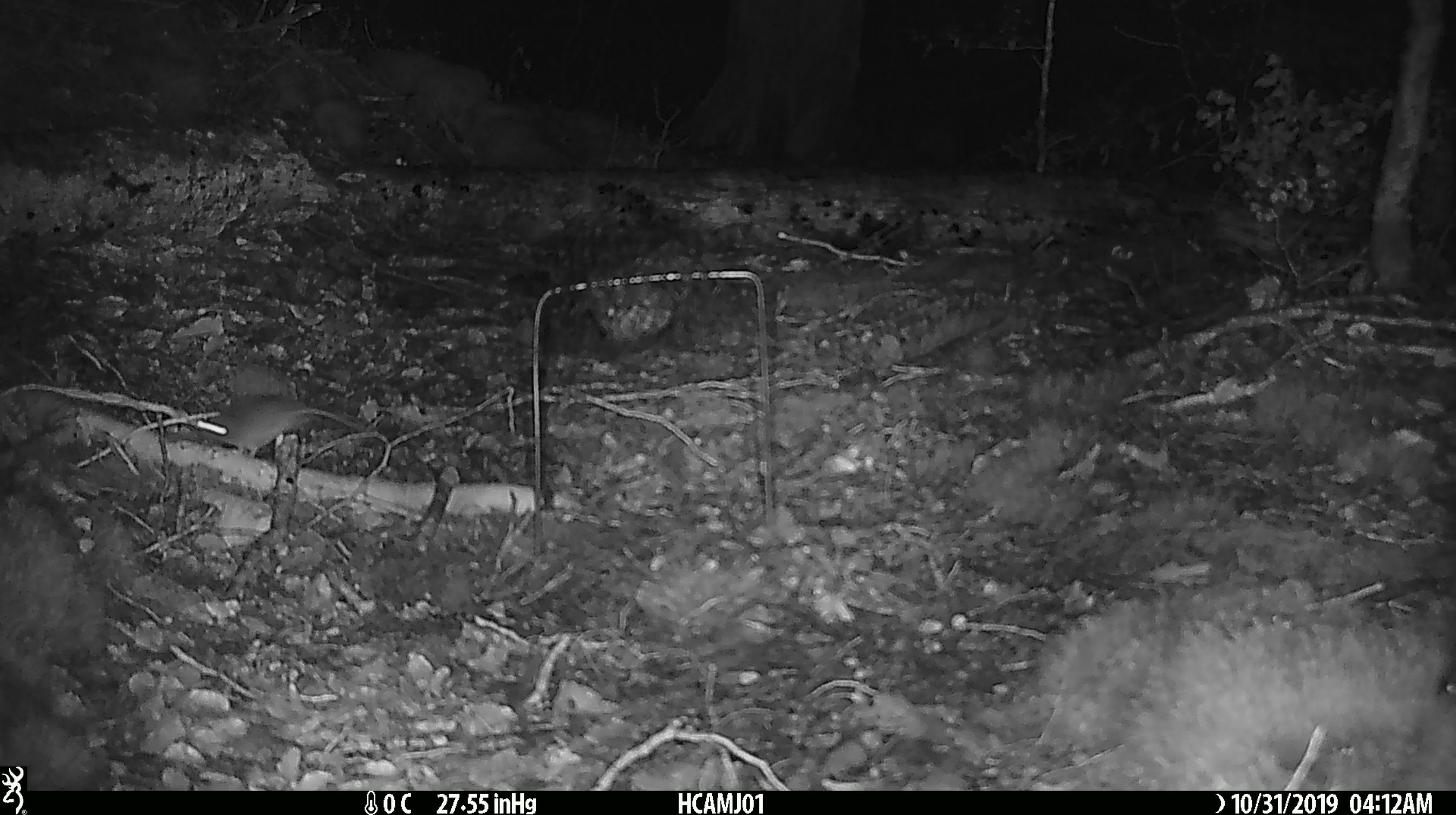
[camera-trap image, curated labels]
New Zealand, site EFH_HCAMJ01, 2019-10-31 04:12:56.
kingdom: Animalia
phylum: Chordata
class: Mammalia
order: Rodentia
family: Muridae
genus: Mus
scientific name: Mus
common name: mouse